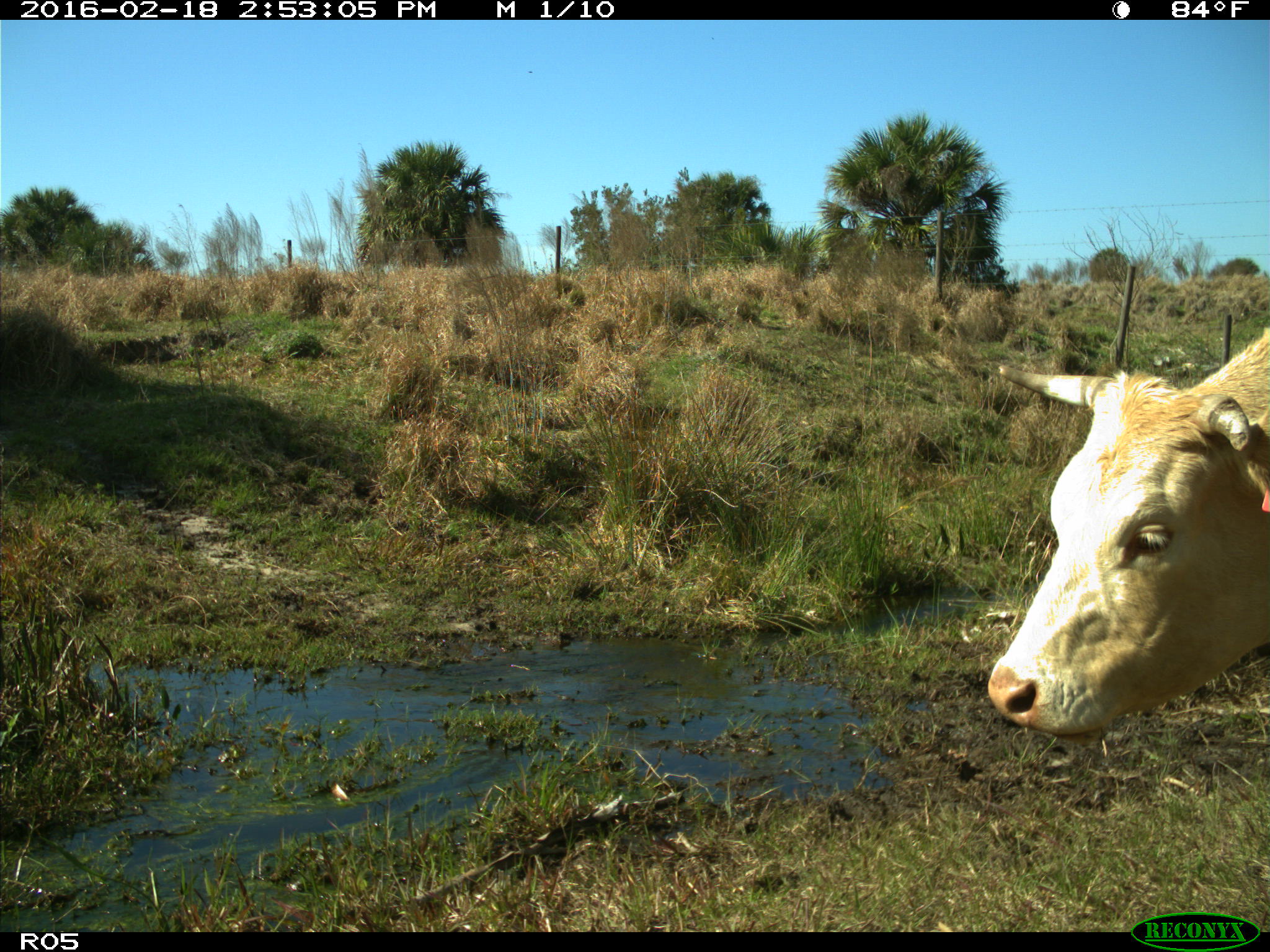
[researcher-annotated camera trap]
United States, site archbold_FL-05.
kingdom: Animalia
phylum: Chordata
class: Mammalia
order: Artiodactyla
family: Bovidae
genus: Bos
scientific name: Bos taurus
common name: domestic cow